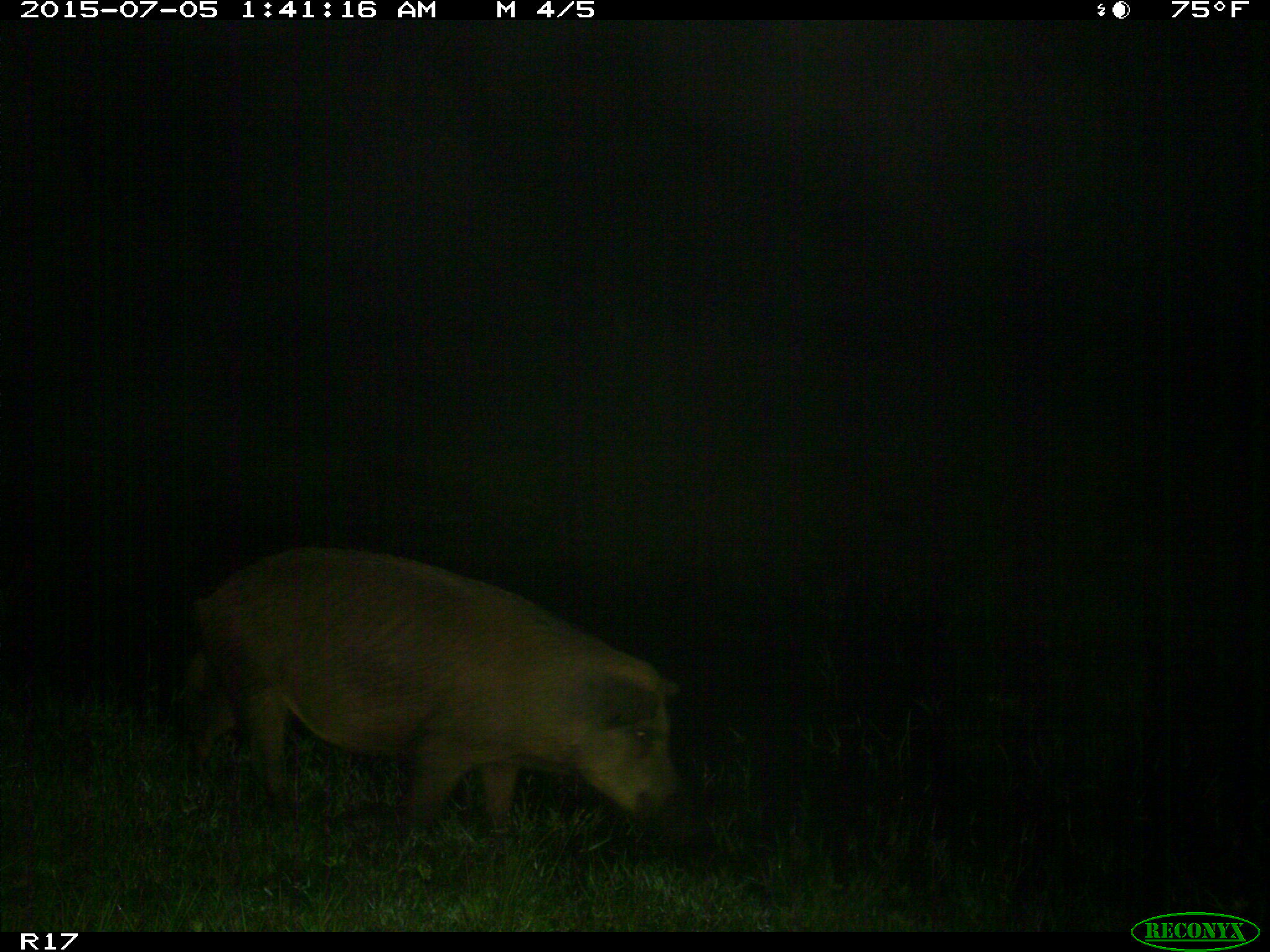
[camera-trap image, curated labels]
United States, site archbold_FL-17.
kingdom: Animalia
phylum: Chordata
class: Mammalia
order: Artiodactyla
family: Suidae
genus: Sus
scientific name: Sus scrofa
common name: wild boar